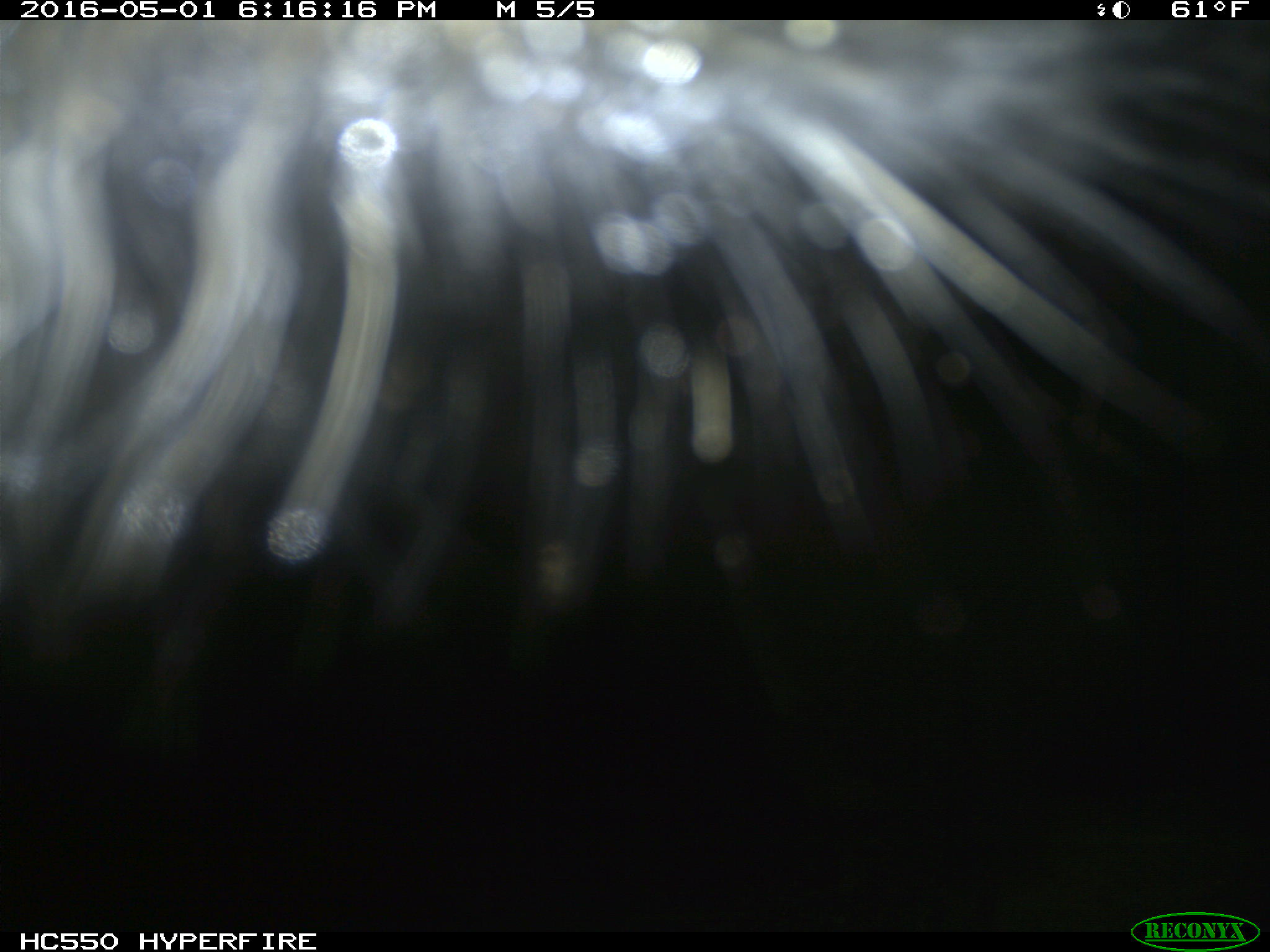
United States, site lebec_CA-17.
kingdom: Animalia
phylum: Chordata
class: Mammalia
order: Artiodactyla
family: Bovidae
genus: Bos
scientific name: Bos taurus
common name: domestic cow